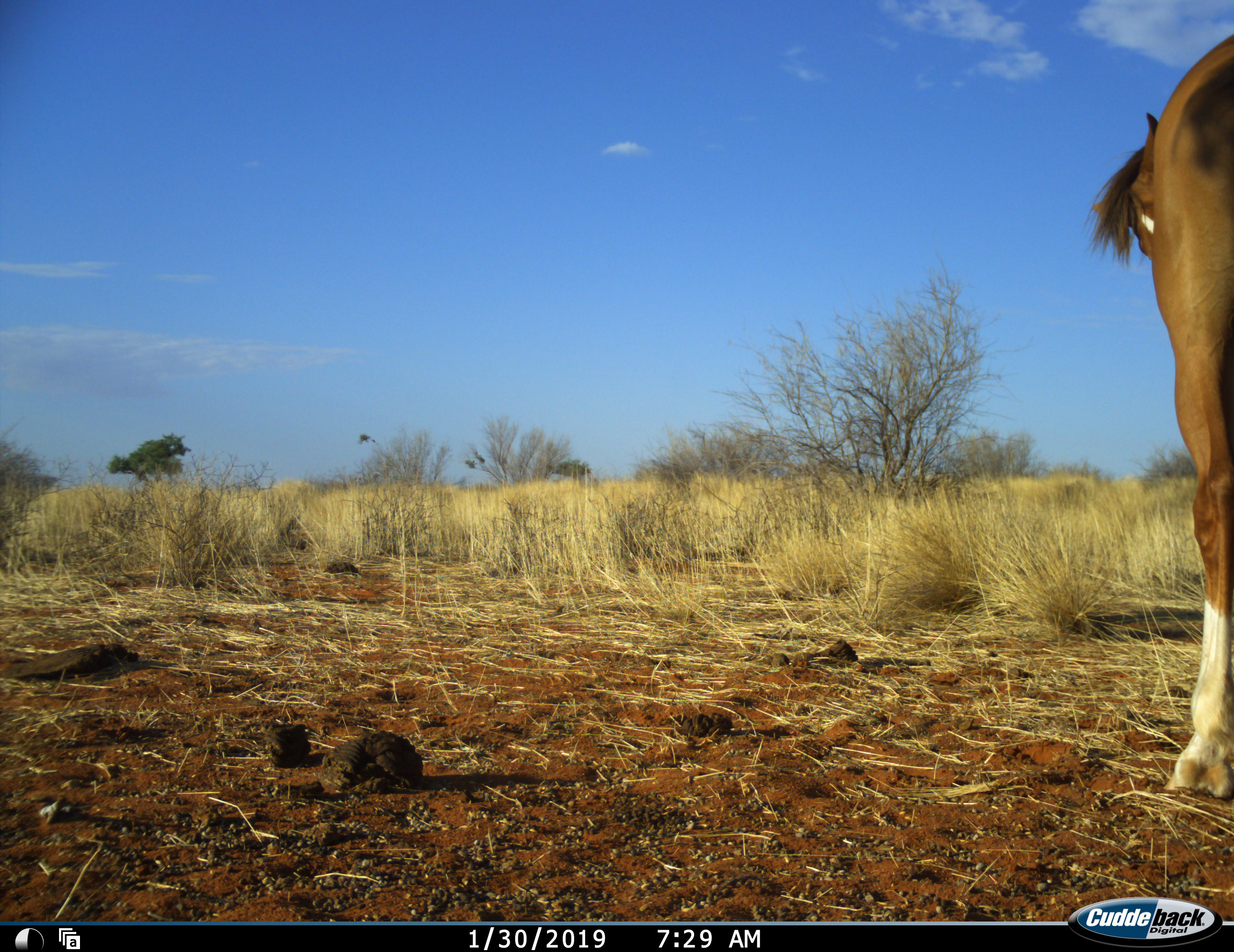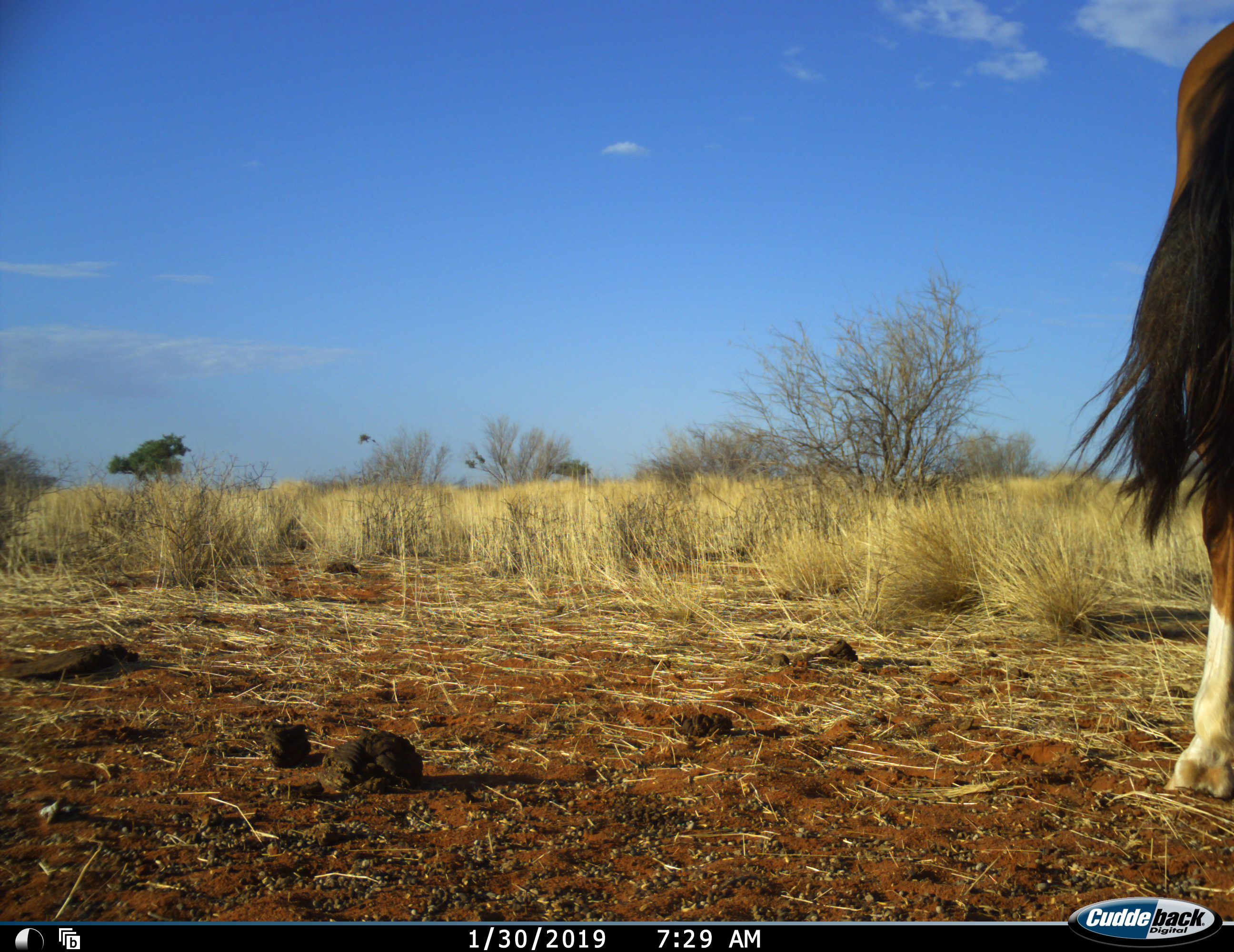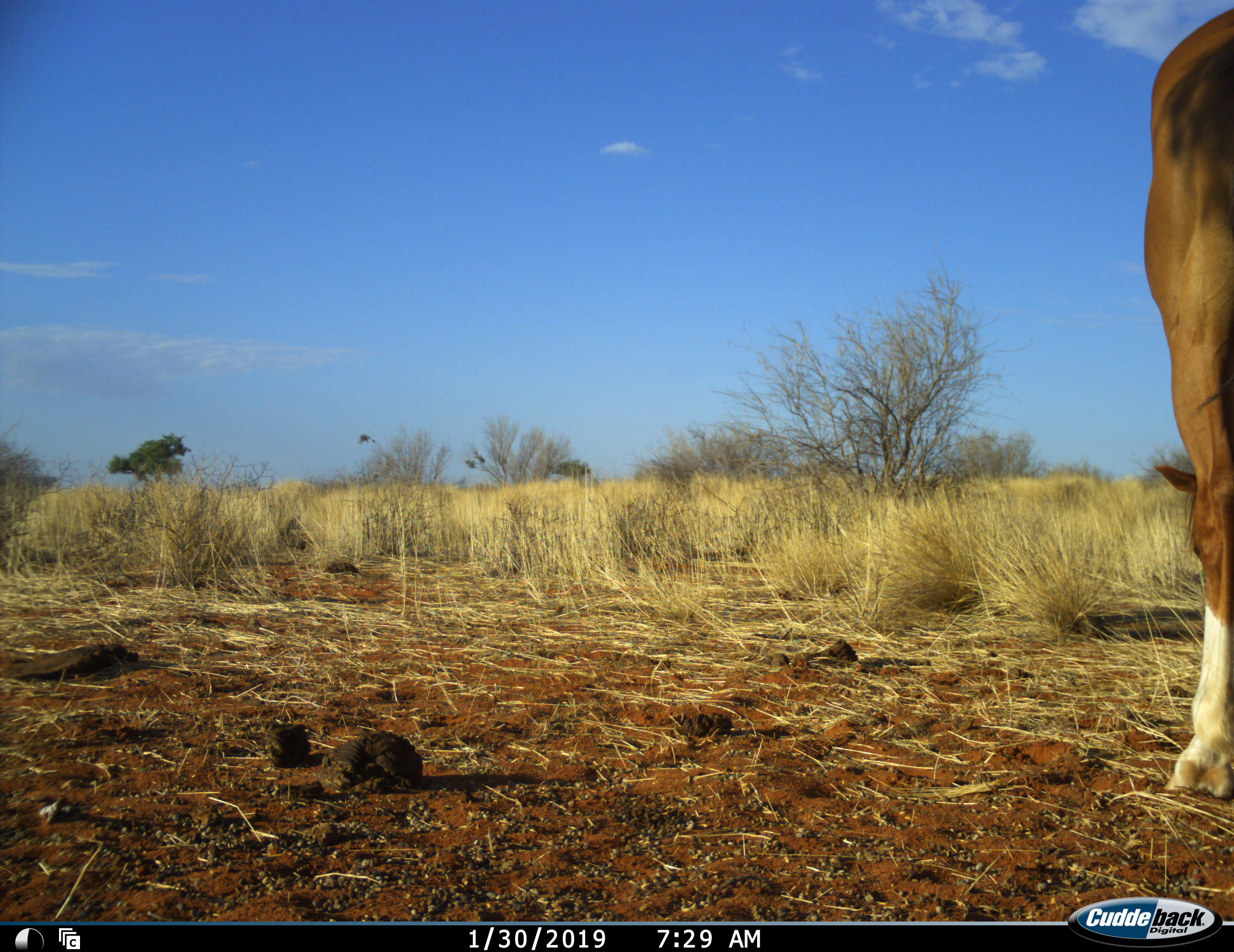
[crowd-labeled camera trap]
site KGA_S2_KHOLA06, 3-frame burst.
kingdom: Animalia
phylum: Chordata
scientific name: Vertebrata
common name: domestic animal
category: domesticanimal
Domesticanimal (domestic animal) (Vertebrata), count 1. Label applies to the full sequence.